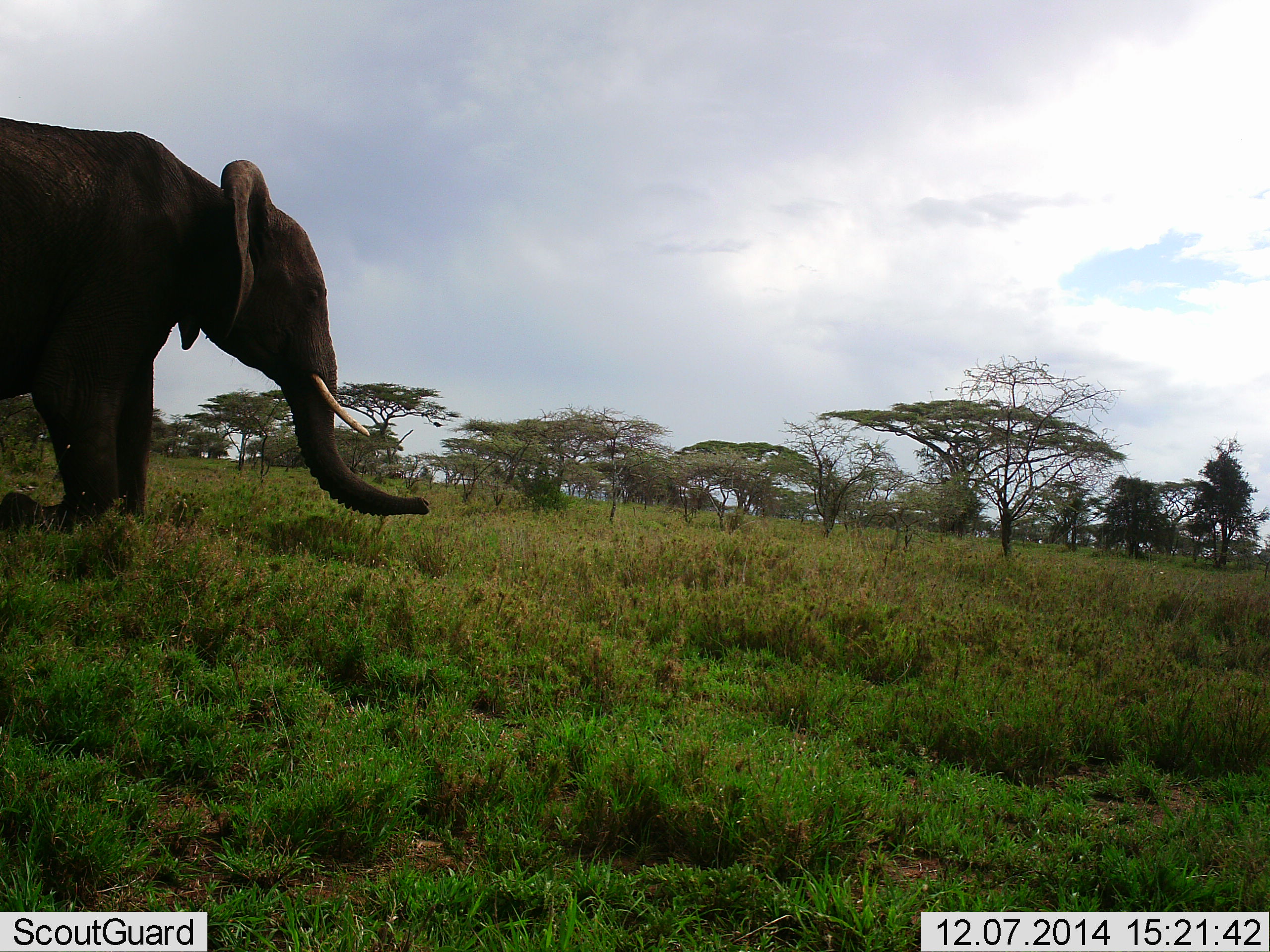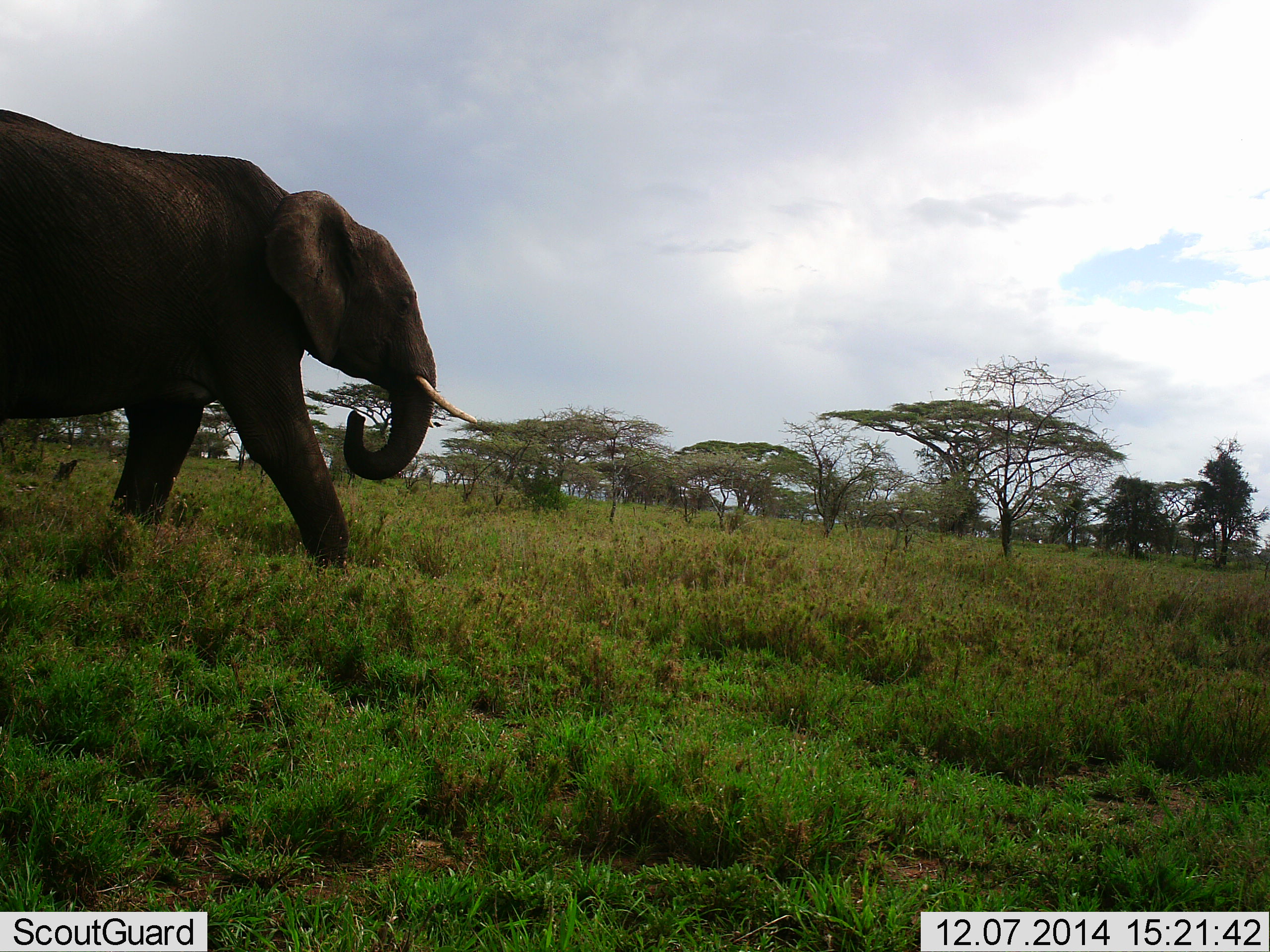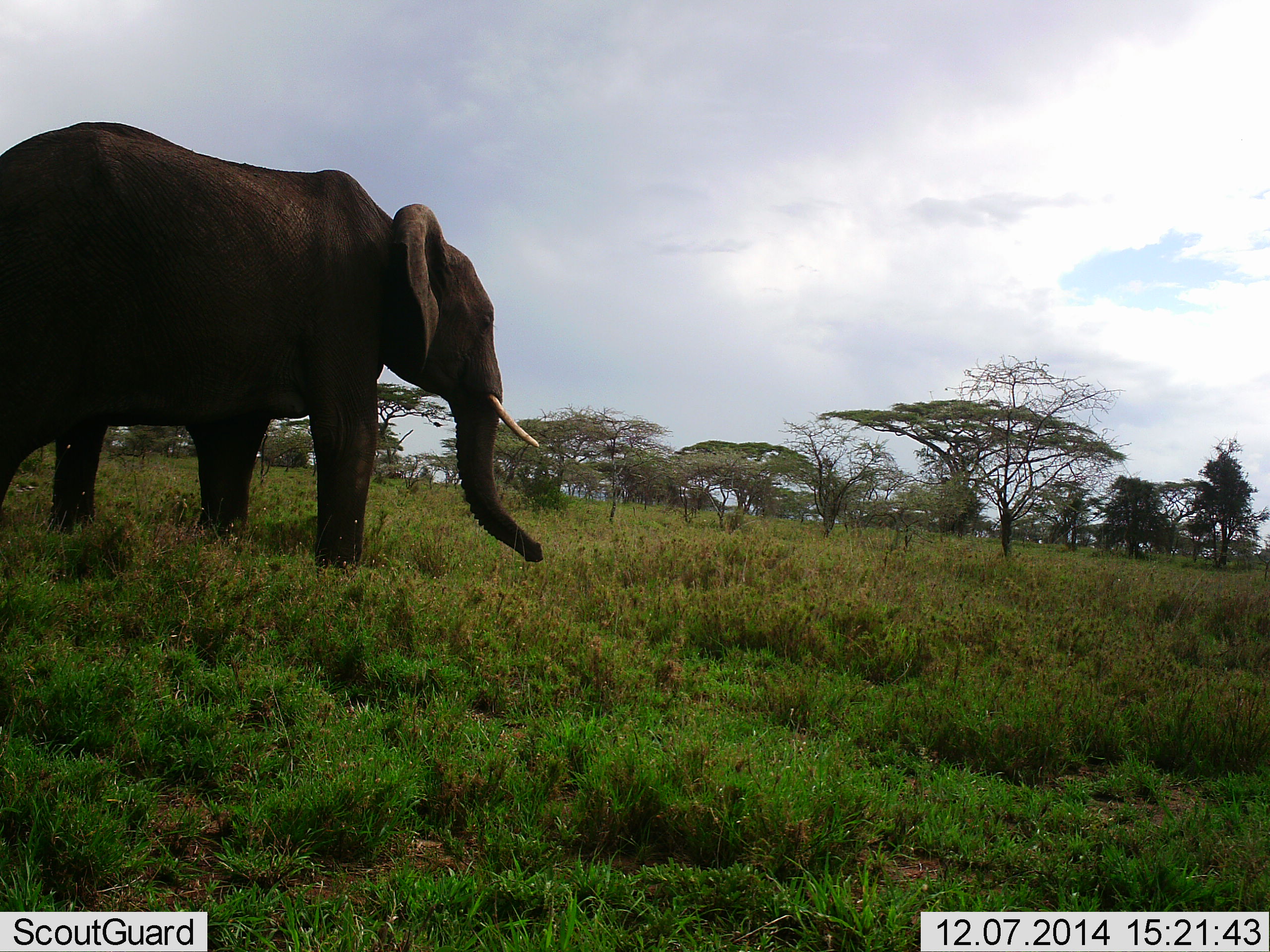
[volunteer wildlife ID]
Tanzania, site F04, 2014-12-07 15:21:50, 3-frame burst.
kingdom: Animalia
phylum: Chordata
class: Mammalia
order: Proboscidea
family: Elephantidae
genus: Loxodonta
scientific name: Loxodonta africana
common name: african bush elephant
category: elephant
Elephant (african bush elephant) (Loxodonta africana), count 1. Behavior (volunteer vote fractions): standing 0%, resting 0%, moving 100%, interacting 0%. Young present (vote fraction): 0%. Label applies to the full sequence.